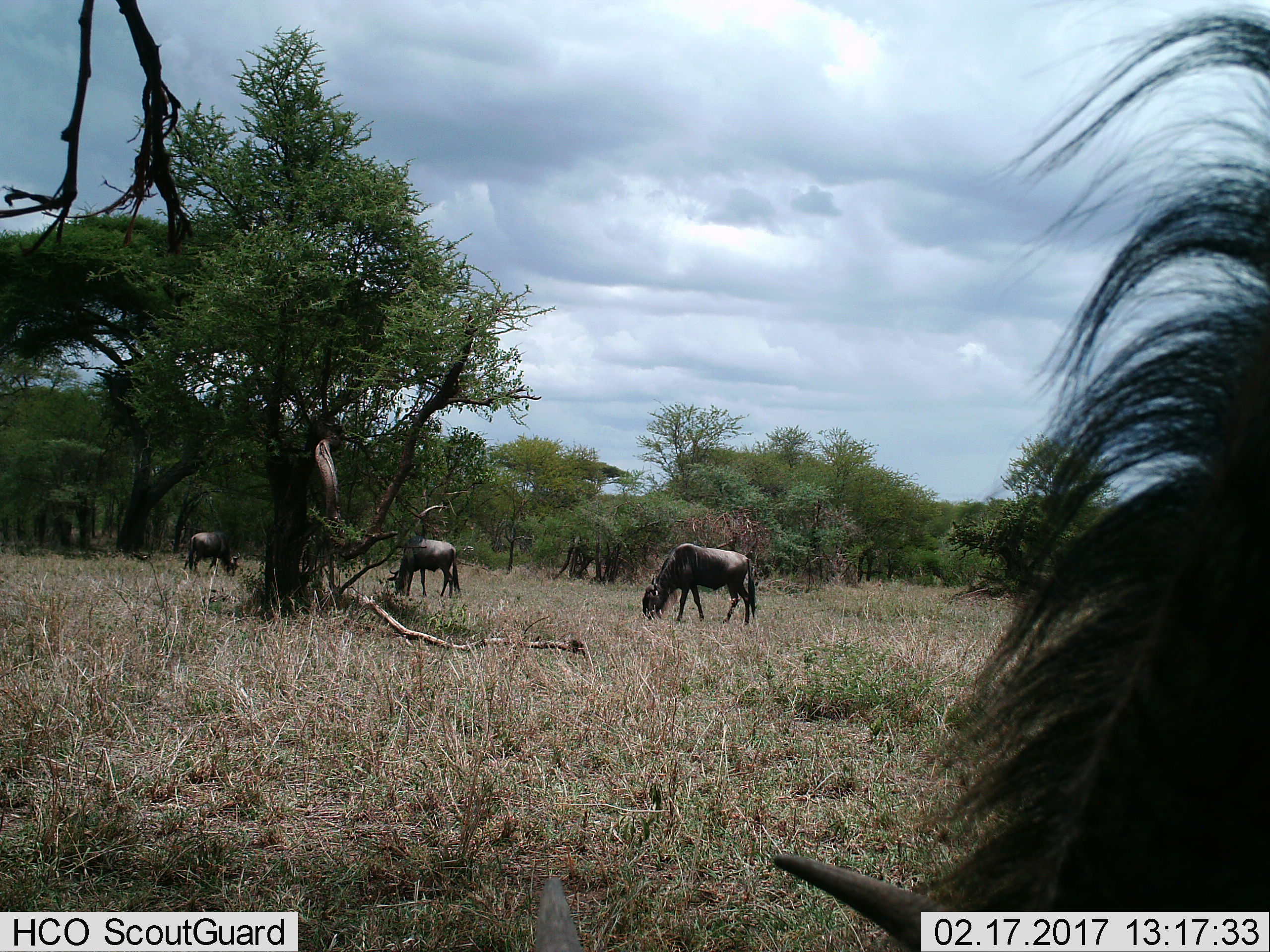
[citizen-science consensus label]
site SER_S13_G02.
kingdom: Animalia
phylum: Chordata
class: Mammalia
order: Artiodactyla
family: Bovidae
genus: Connochaetes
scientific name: Connochaetes taurinus taurinus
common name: blue wildebeest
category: wildebeestblue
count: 4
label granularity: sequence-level